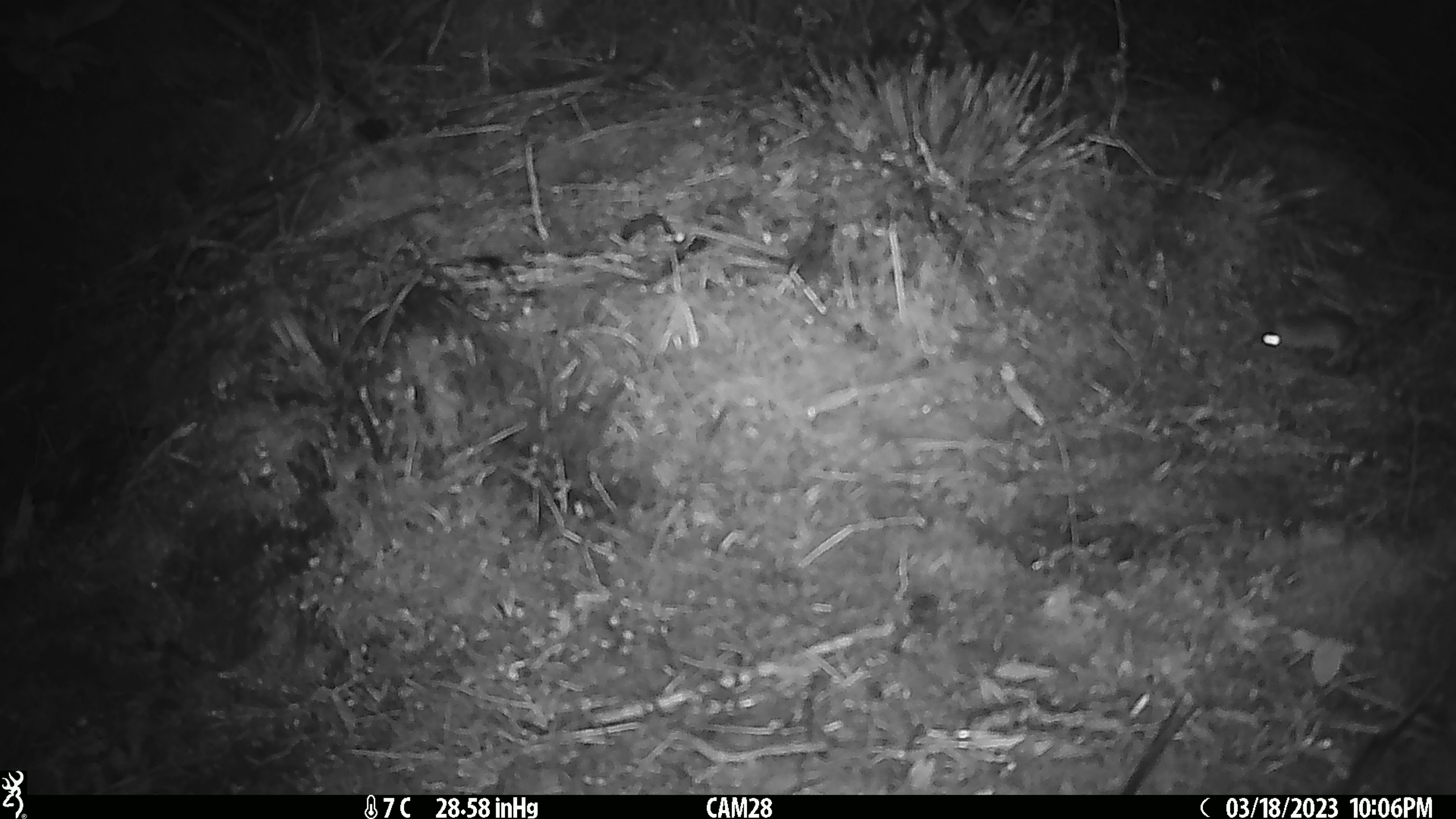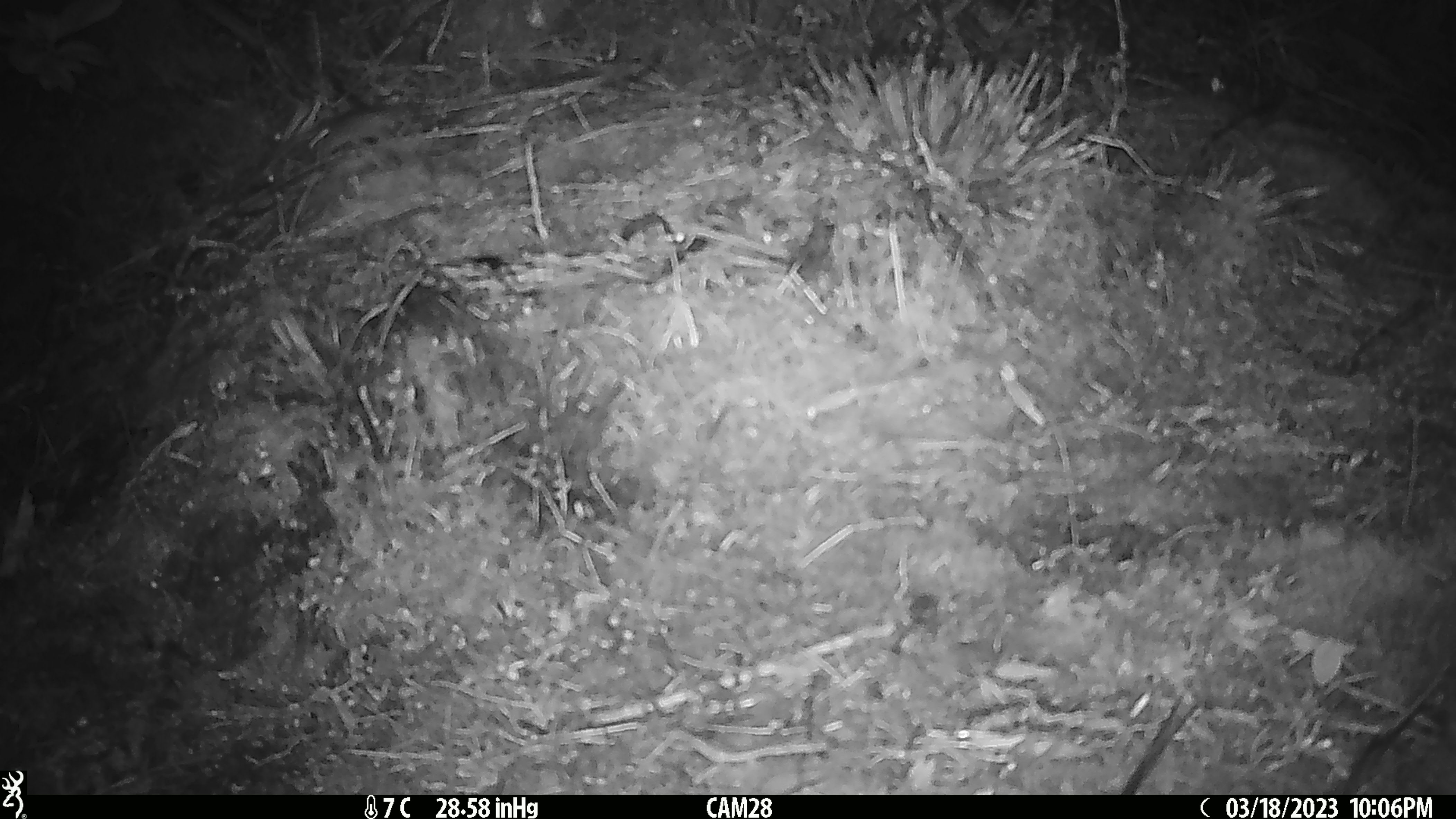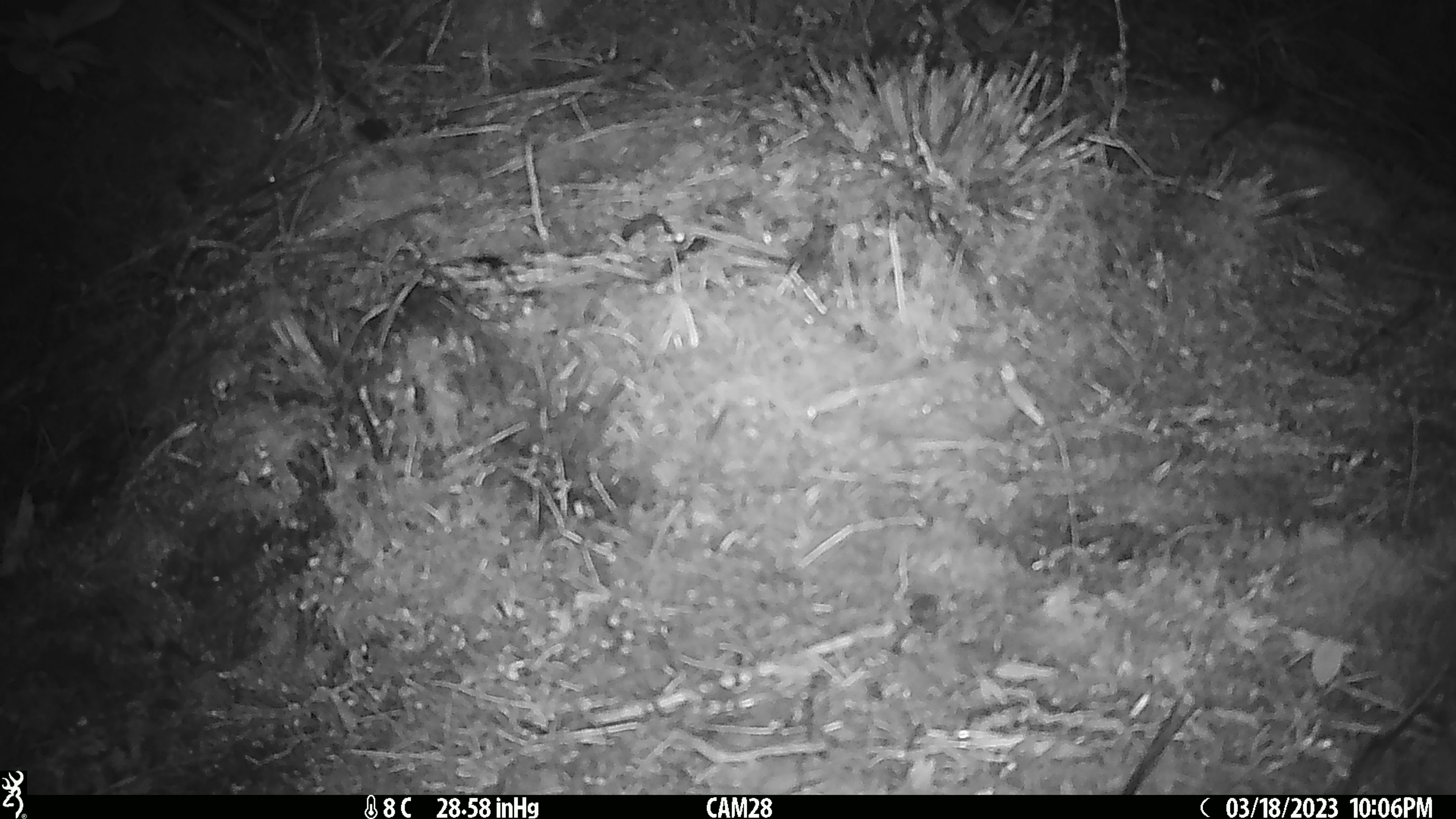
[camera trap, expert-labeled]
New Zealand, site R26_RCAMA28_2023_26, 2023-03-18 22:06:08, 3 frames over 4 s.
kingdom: Animalia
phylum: Chordata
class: Mammalia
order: Rodentia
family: Muridae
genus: Mus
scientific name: Mus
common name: mouse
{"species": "mouse (Mus)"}